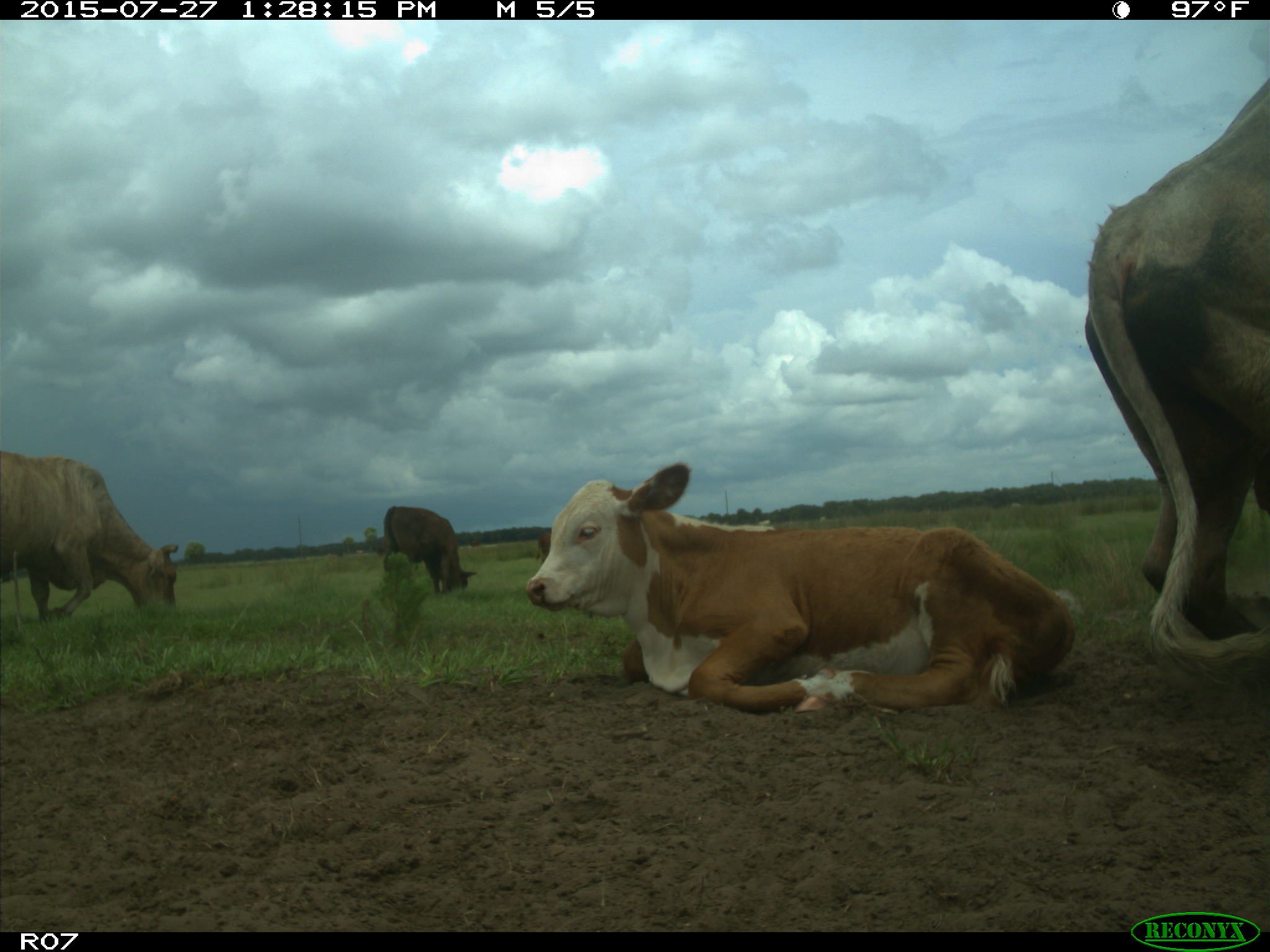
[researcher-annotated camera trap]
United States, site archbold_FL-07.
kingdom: Animalia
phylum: Chordata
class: Mammalia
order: Artiodactyla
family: Bovidae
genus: Bos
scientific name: Bos taurus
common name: domestic cow